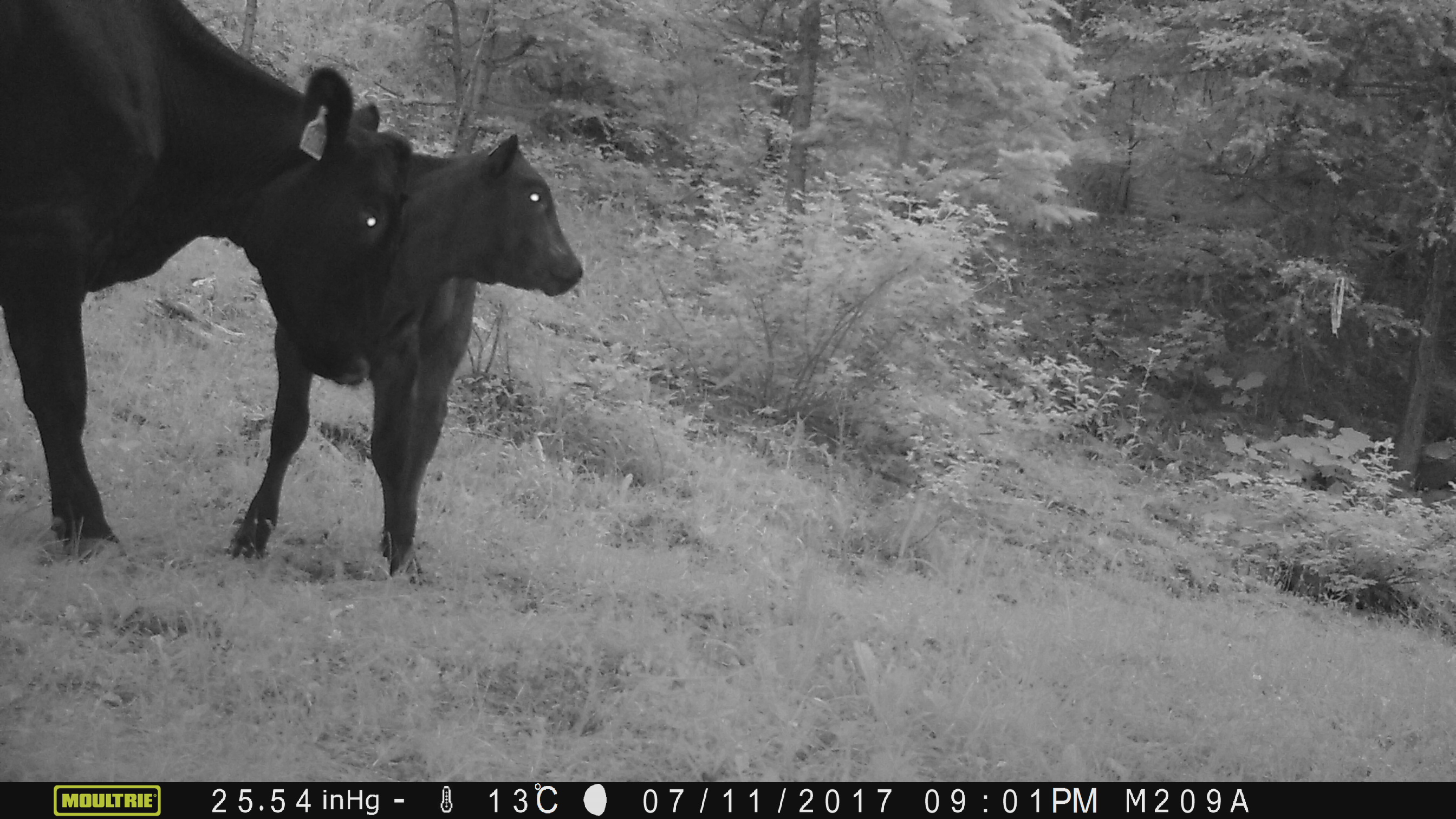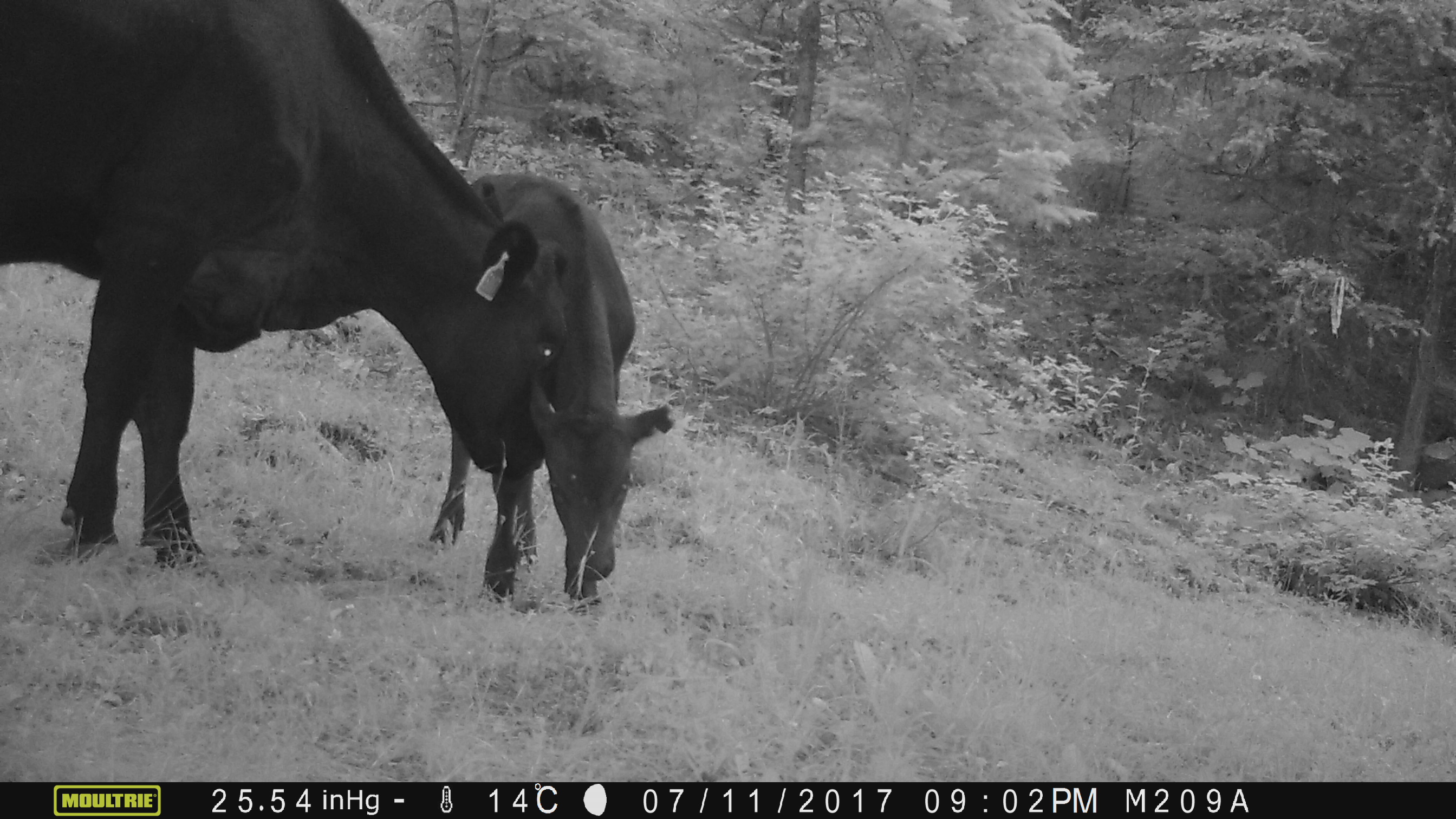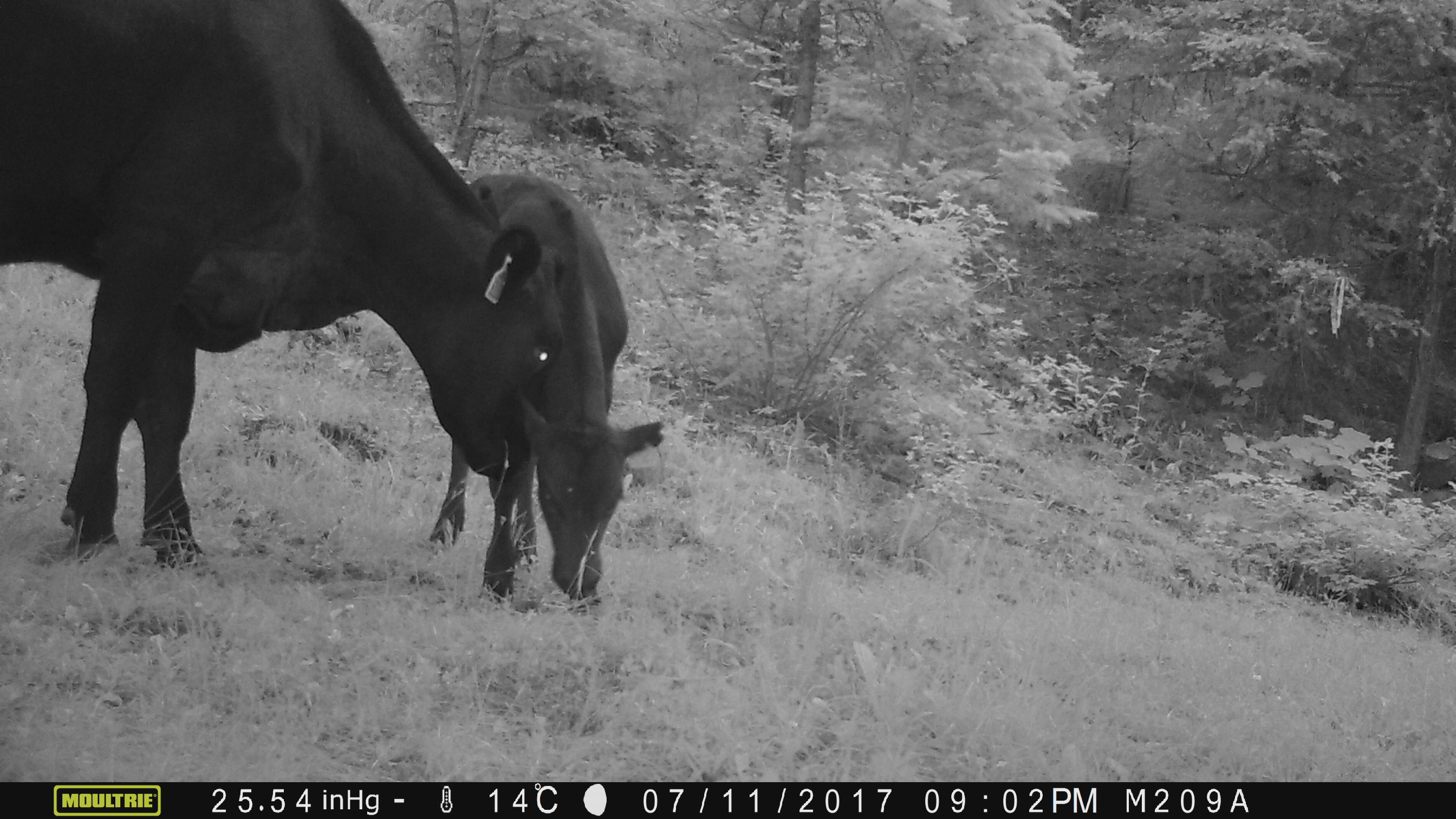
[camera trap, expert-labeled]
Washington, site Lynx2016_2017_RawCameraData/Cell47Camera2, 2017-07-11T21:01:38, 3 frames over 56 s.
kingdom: Animalia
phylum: Chordata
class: Mammalia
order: Artiodactyla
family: Bovidae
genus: Bos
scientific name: Bos taurus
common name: domestic cattle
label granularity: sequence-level